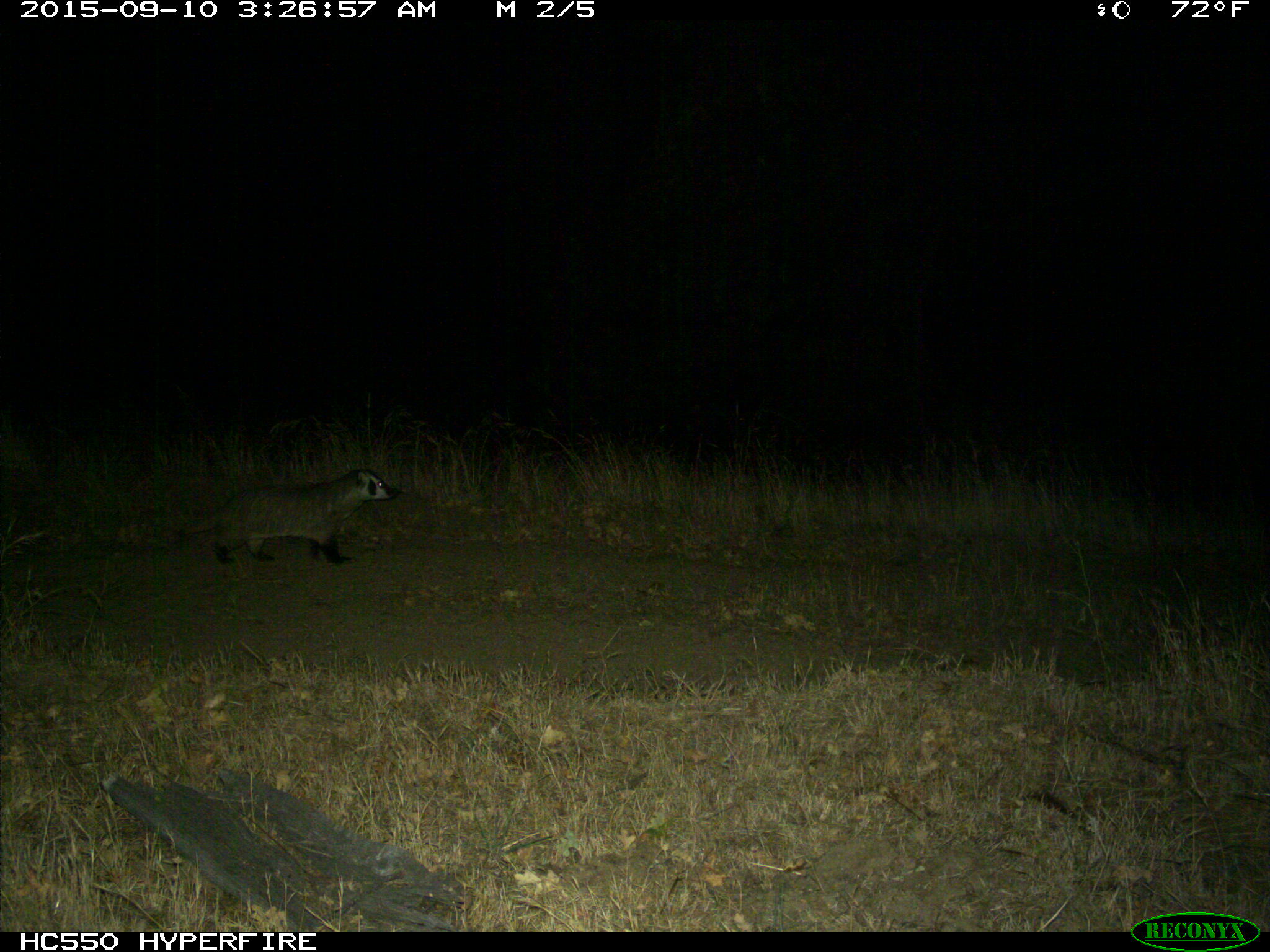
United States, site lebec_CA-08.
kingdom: Animalia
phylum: Chordata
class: Mammalia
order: Carnivora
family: Mustelidae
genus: Meles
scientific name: Meles meles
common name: european badger